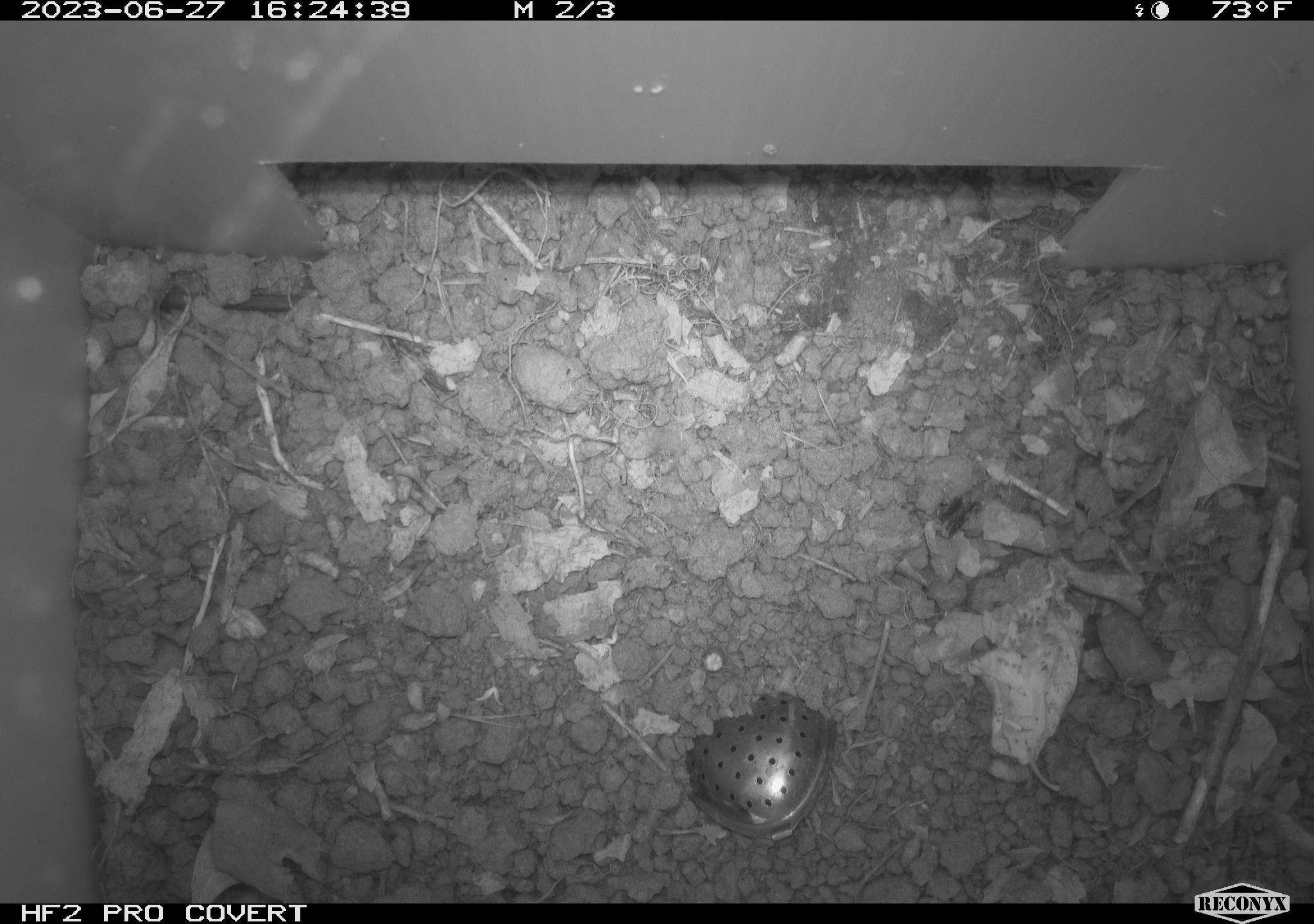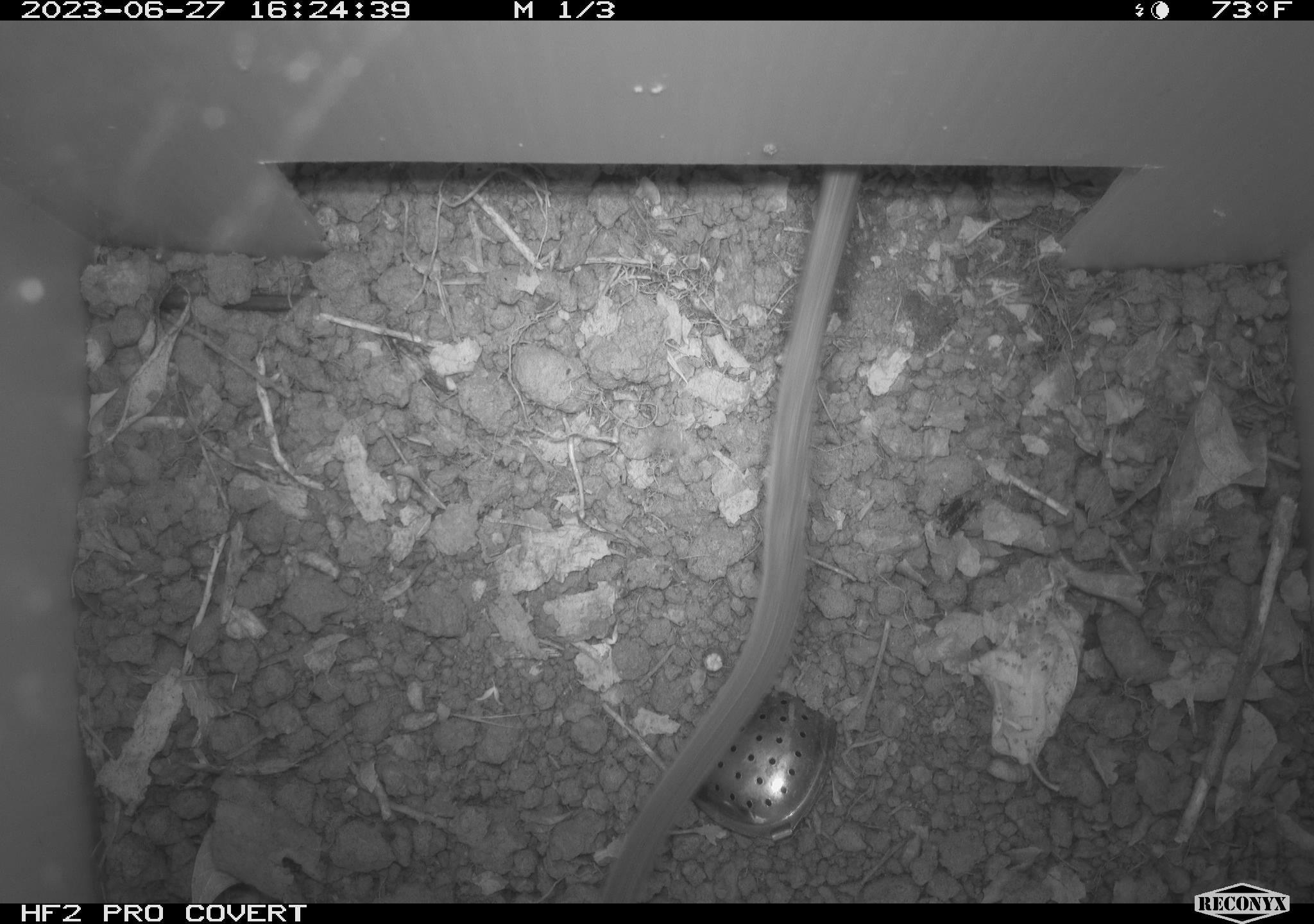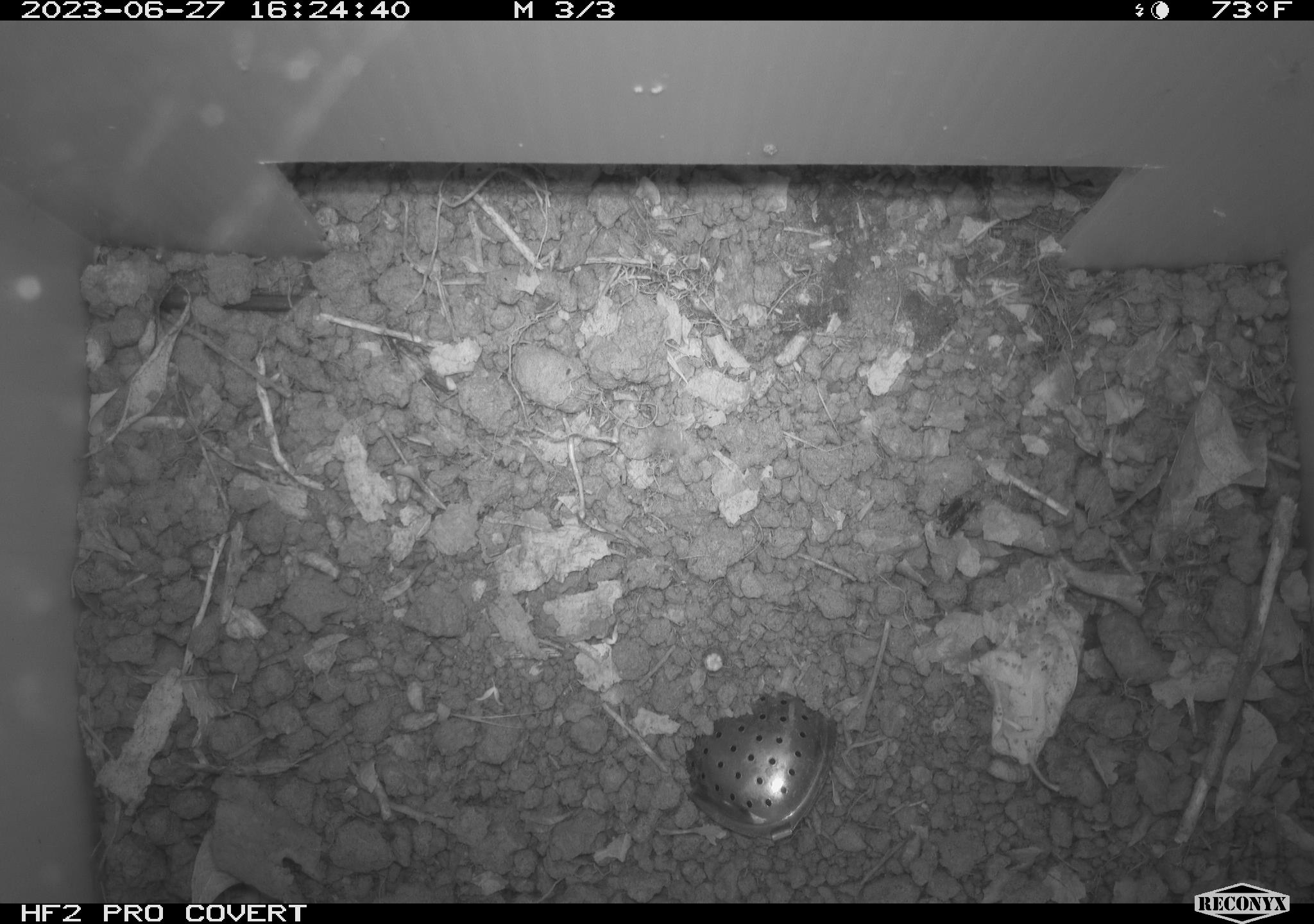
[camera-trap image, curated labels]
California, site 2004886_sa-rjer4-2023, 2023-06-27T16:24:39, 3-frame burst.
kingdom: Animalia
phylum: Chordata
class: Mammalia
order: Rodentia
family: Cricetidae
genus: Neotoma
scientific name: Neotoma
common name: pack rat or woodrat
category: neotoma species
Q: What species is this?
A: Neotoma species (pack rat or woodrat) (Neotoma).